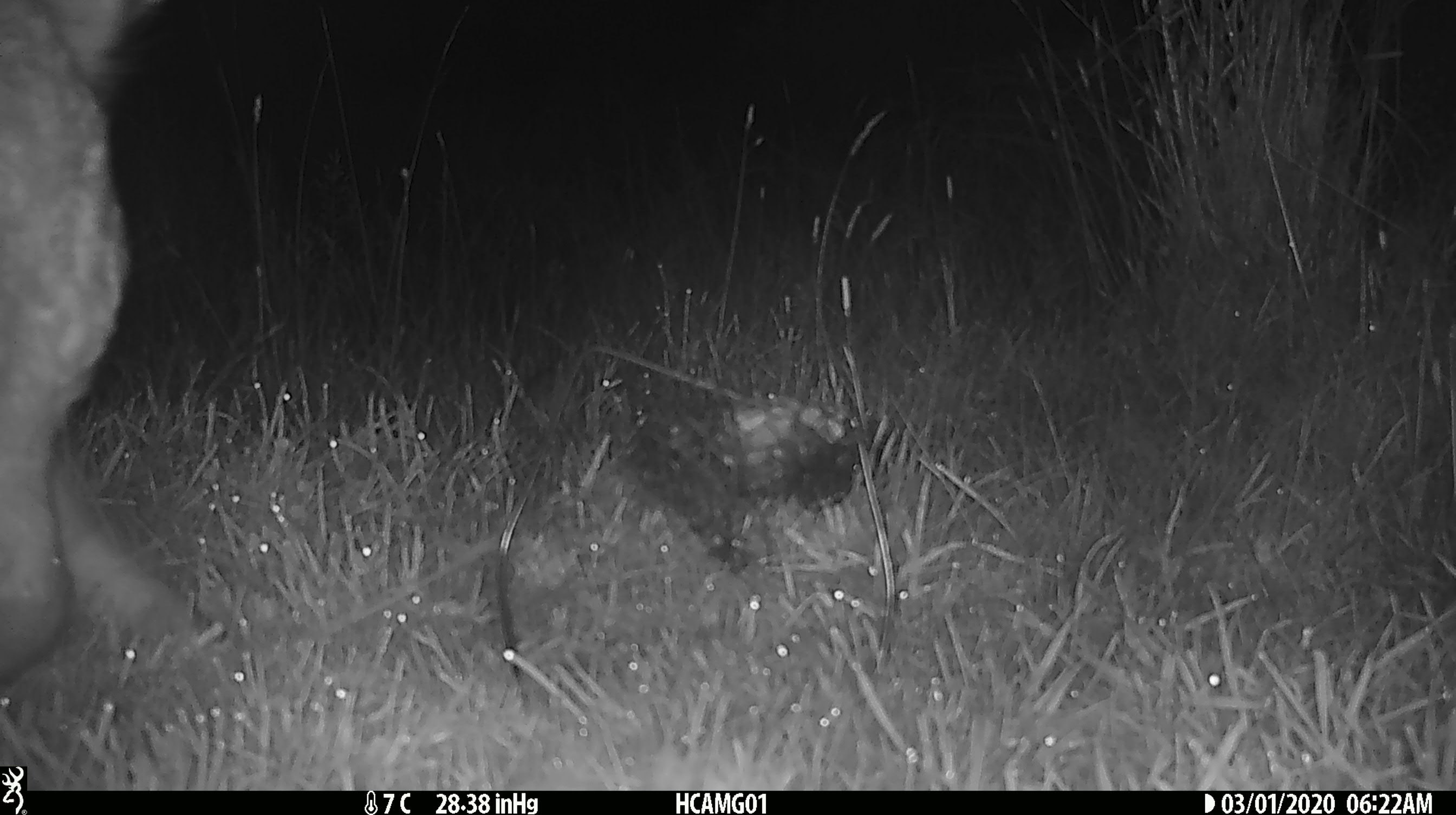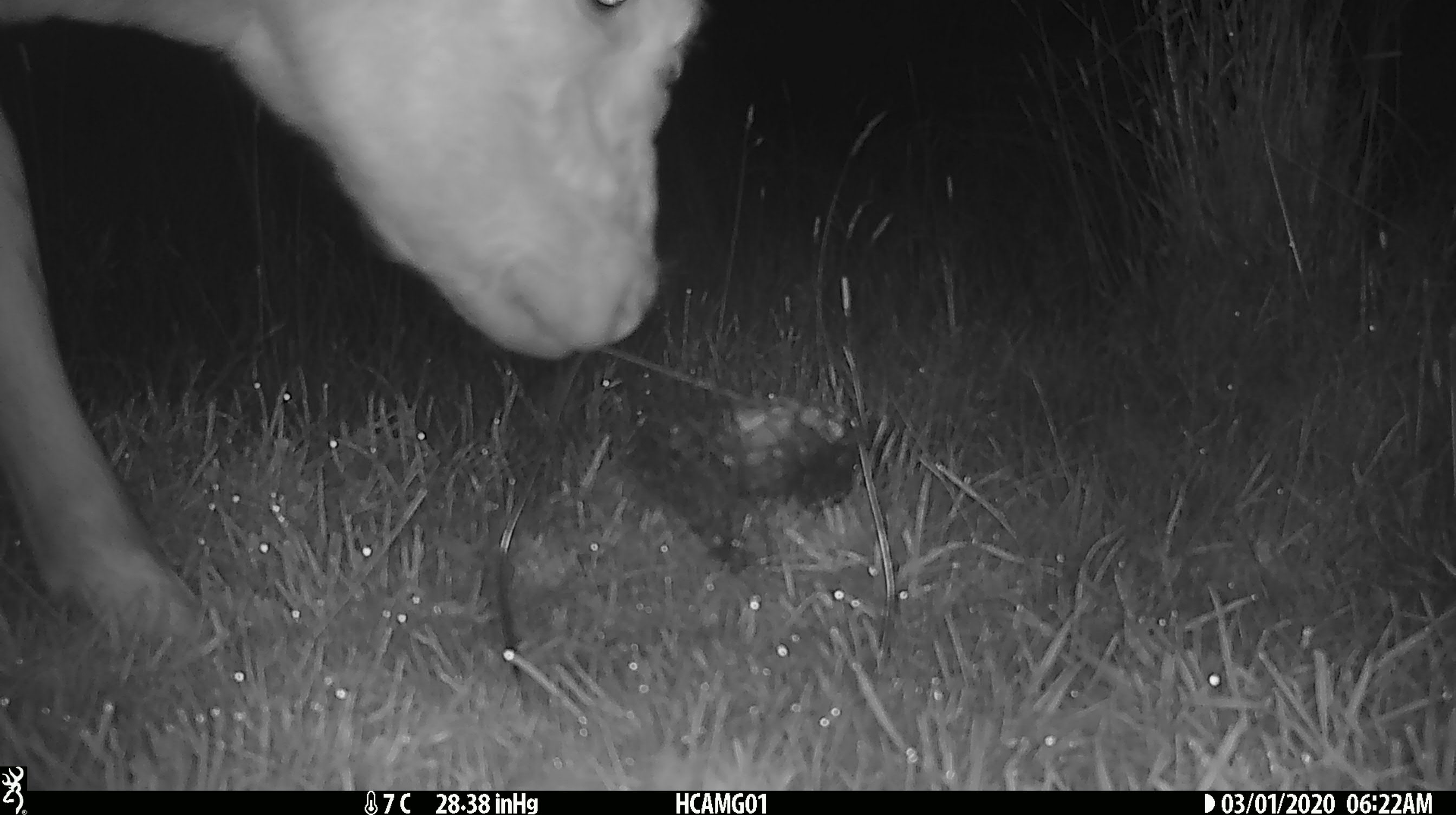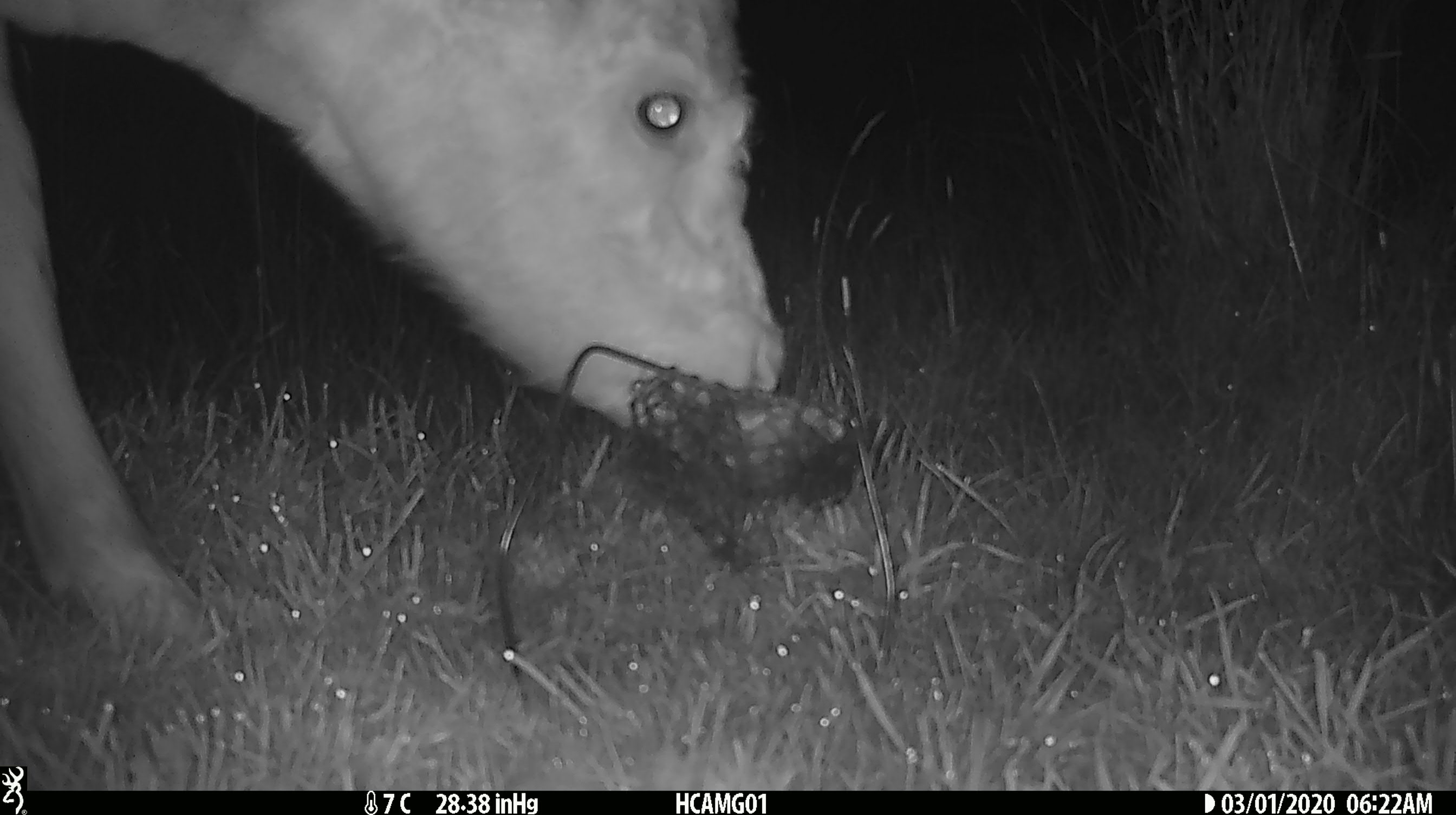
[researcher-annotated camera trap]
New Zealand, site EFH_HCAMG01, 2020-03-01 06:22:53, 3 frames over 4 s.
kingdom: Animalia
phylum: Chordata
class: Mammalia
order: Artiodactyla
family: Bovidae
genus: Bos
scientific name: Bos taurus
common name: domestic cow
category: cow